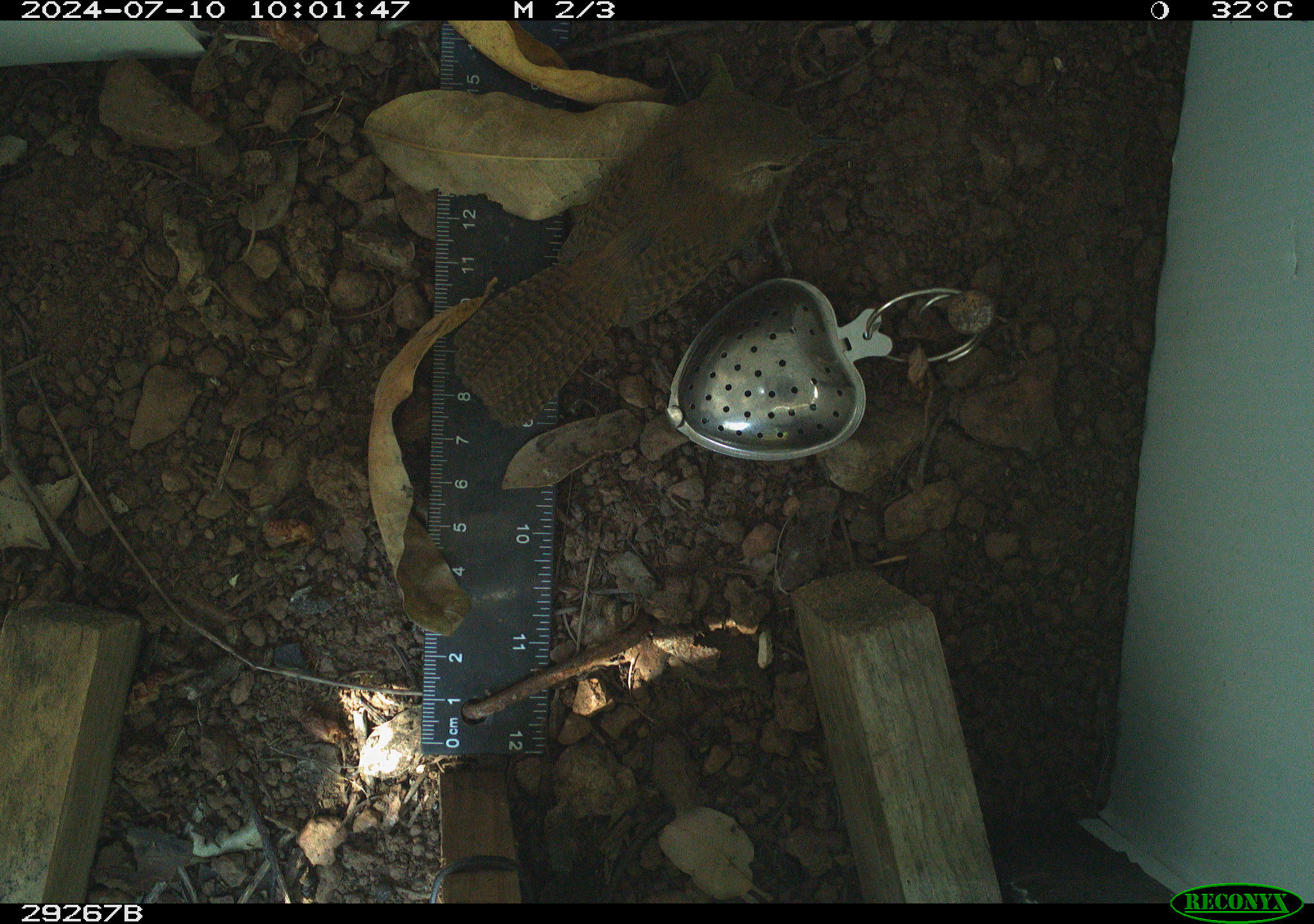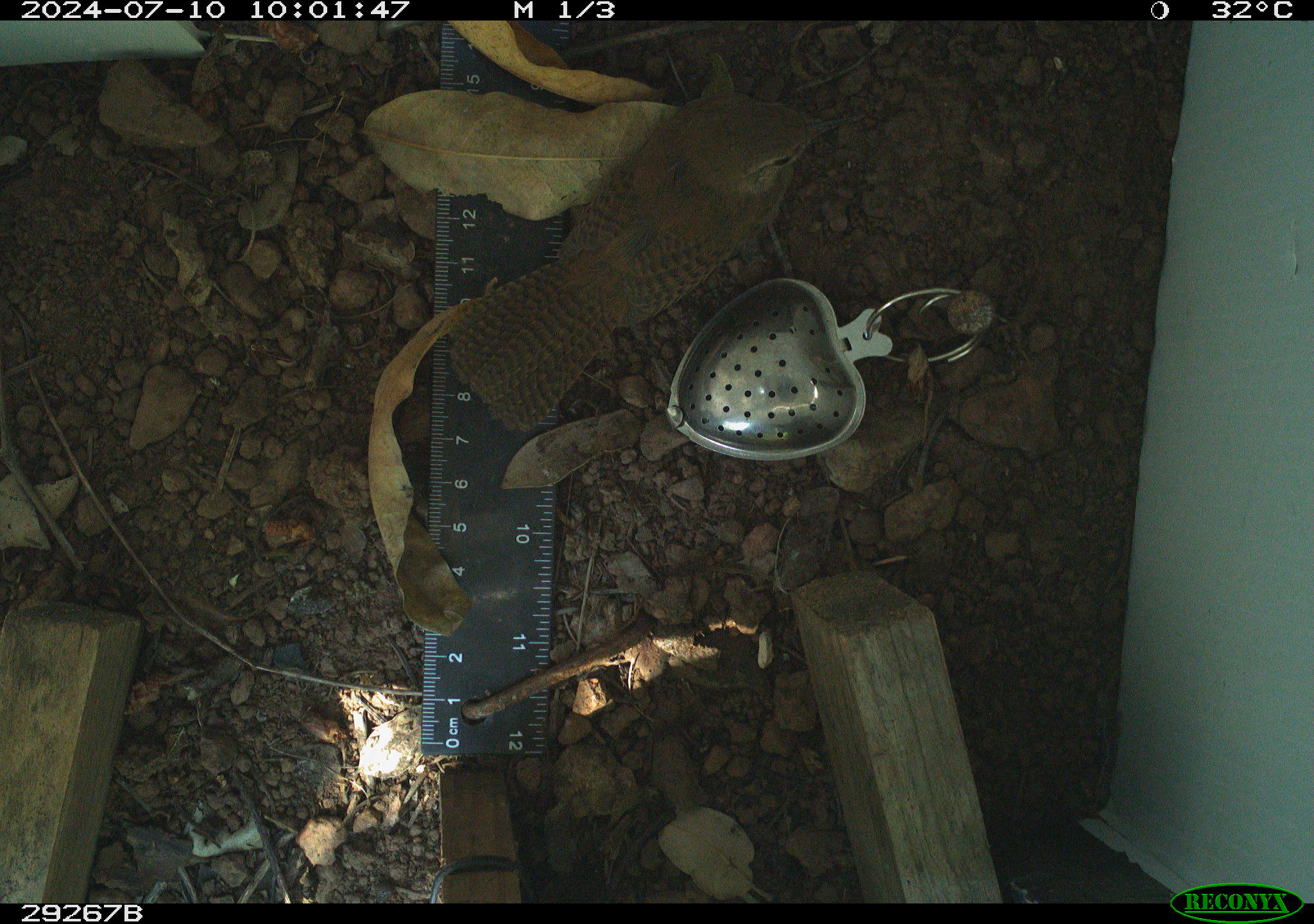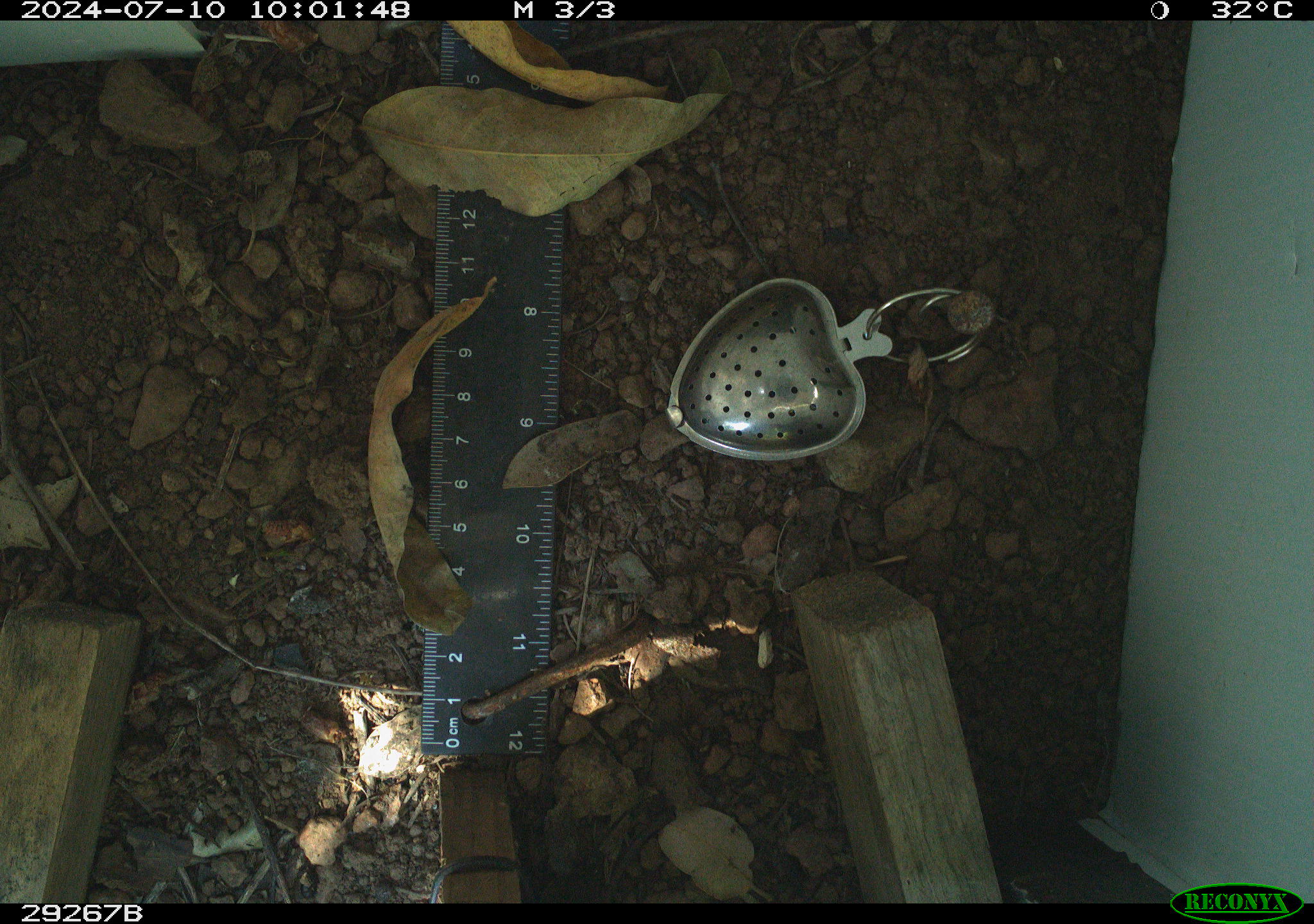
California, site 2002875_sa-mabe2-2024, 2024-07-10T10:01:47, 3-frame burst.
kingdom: Animalia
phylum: Chordata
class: Aves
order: Passeriformes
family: Troglodytidae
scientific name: Troglodytidae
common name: wren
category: troglodytidae family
Troglodytidae family (wren) (Troglodytidae).